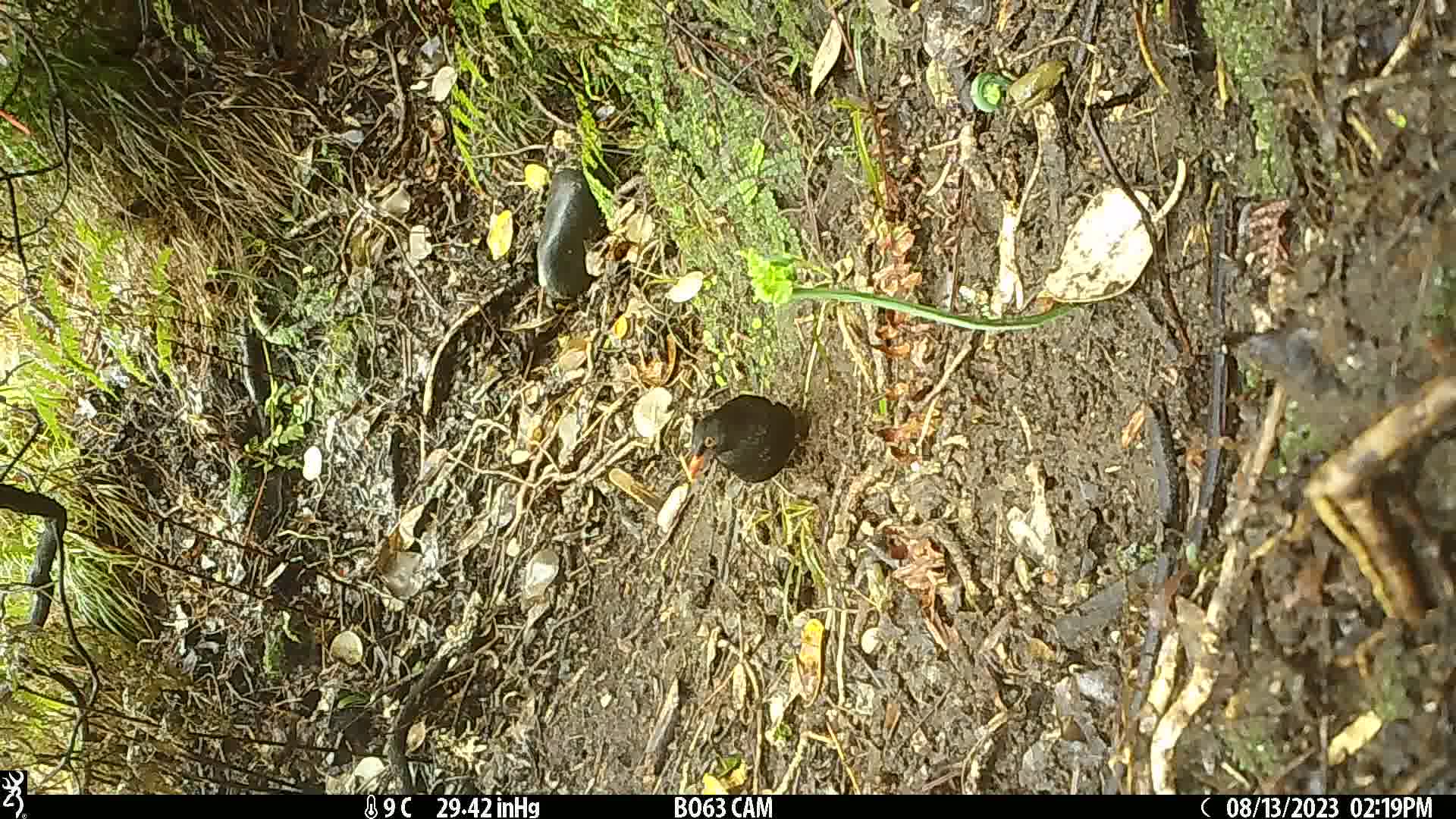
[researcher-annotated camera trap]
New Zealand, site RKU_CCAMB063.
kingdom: Animalia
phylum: Chordata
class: Aves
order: Passeriformes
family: Turdidae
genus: Turdus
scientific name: Turdus merula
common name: eurasian blackbird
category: blackbird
Blackbird (eurasian blackbird) (Turdus merula).